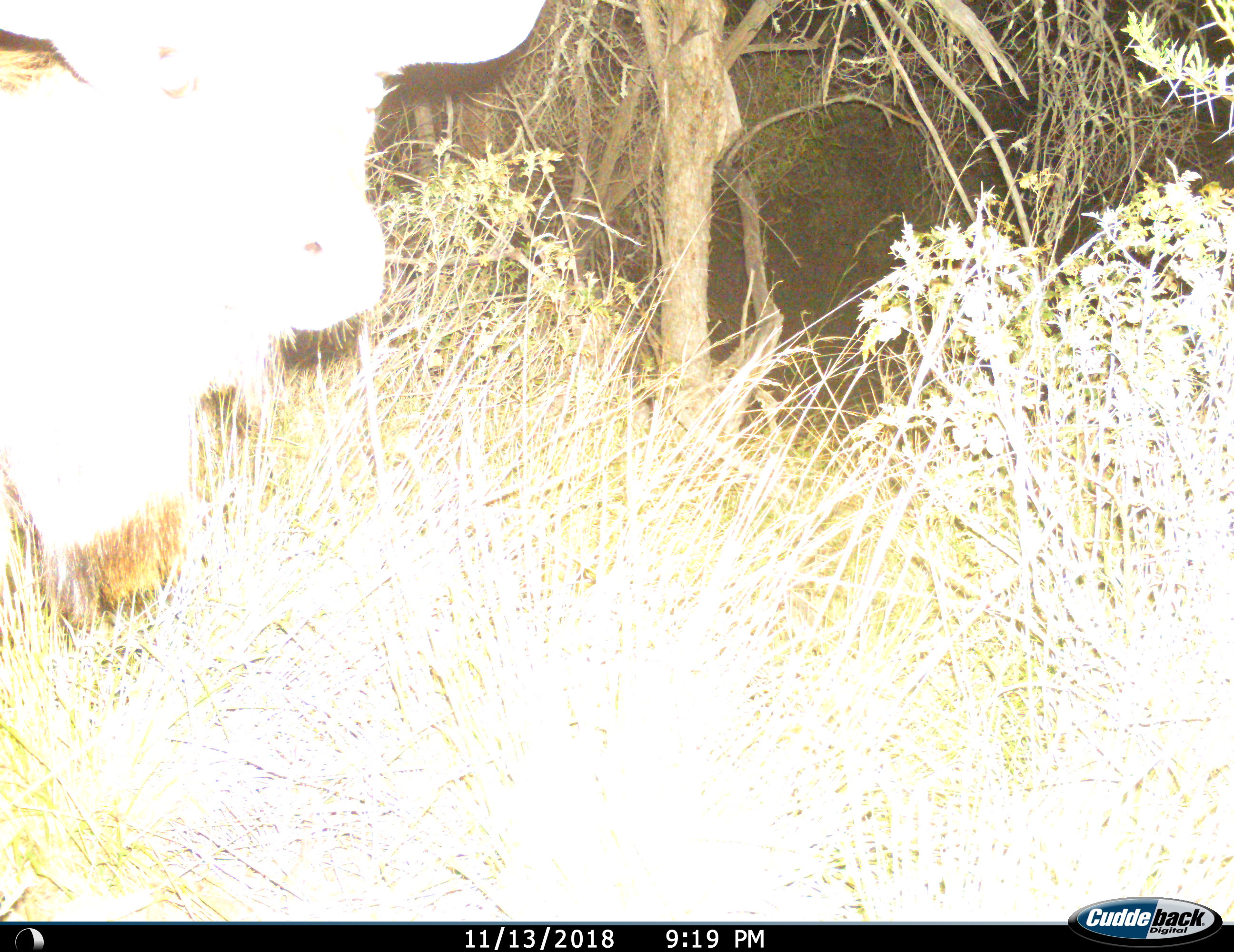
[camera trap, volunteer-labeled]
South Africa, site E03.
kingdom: Animalia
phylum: Chordata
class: Mammalia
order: Artiodactyla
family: Bovidae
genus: Tragelaphus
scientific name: Tragelaphus strepsiceros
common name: greater kudu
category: kudu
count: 1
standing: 80%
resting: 0%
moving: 20%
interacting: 0%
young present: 0%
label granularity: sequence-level